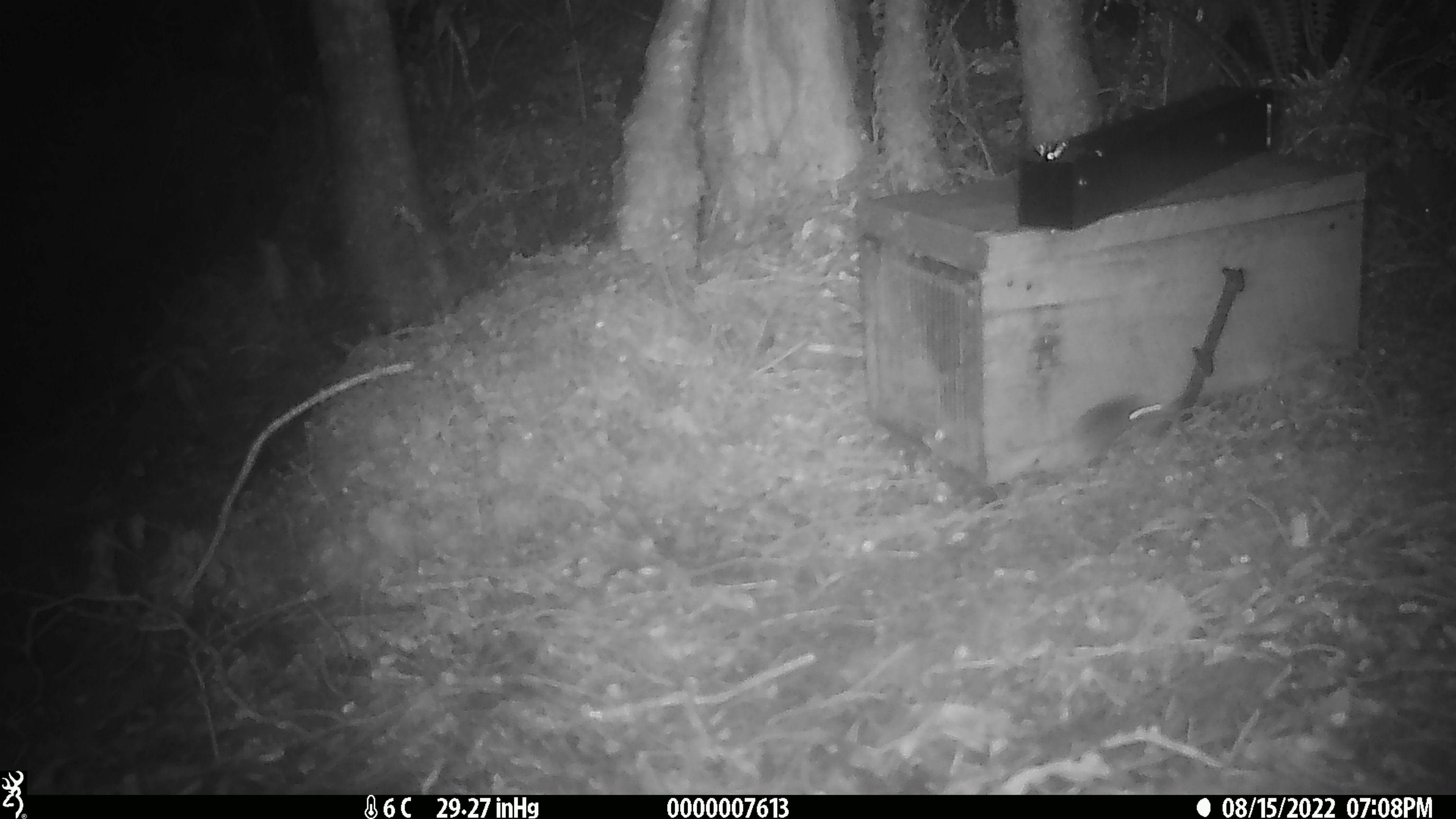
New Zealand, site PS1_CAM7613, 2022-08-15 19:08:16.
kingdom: Animalia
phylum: Chordata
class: Mammalia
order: Rodentia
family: Muridae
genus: Mus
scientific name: Mus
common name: mouse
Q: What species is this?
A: Mouse (Mus).